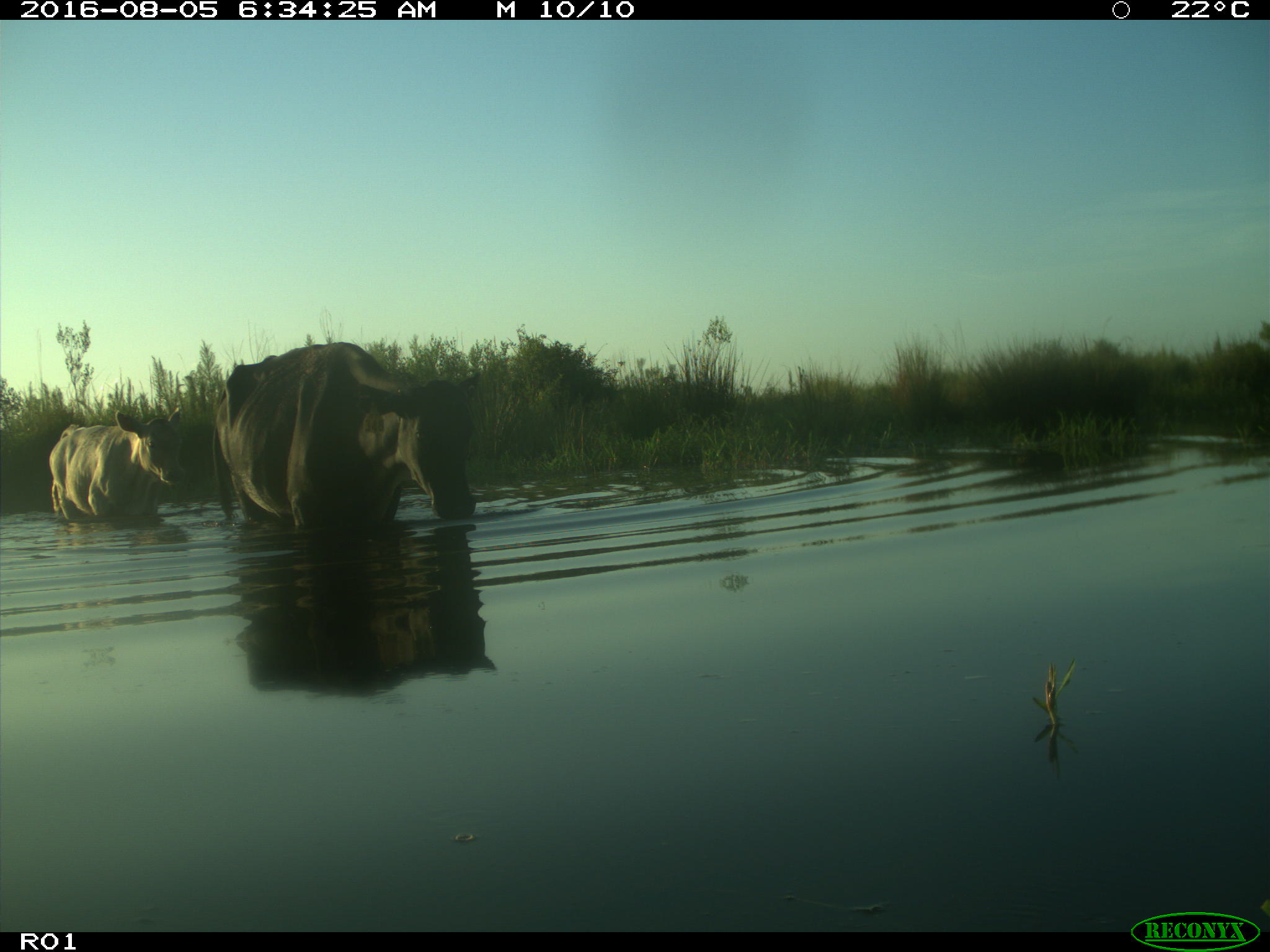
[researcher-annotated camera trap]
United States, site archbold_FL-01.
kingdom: Animalia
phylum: Chordata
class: Mammalia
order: Artiodactyla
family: Bovidae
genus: Bos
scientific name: Bos taurus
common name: domestic cow